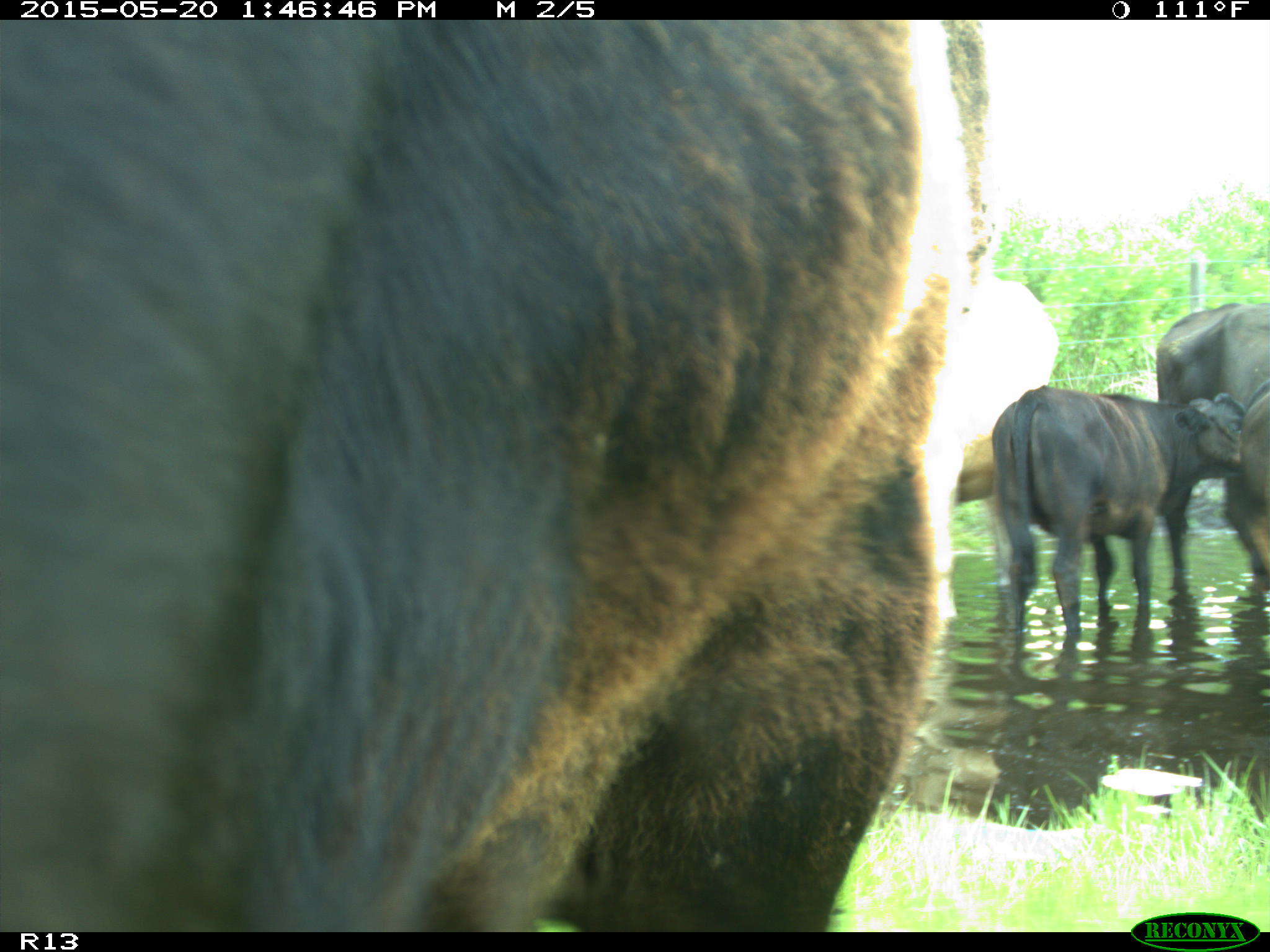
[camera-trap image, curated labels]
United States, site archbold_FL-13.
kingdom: Animalia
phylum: Chordata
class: Mammalia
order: Artiodactyla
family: Bovidae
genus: Bos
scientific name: Bos taurus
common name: domestic cow